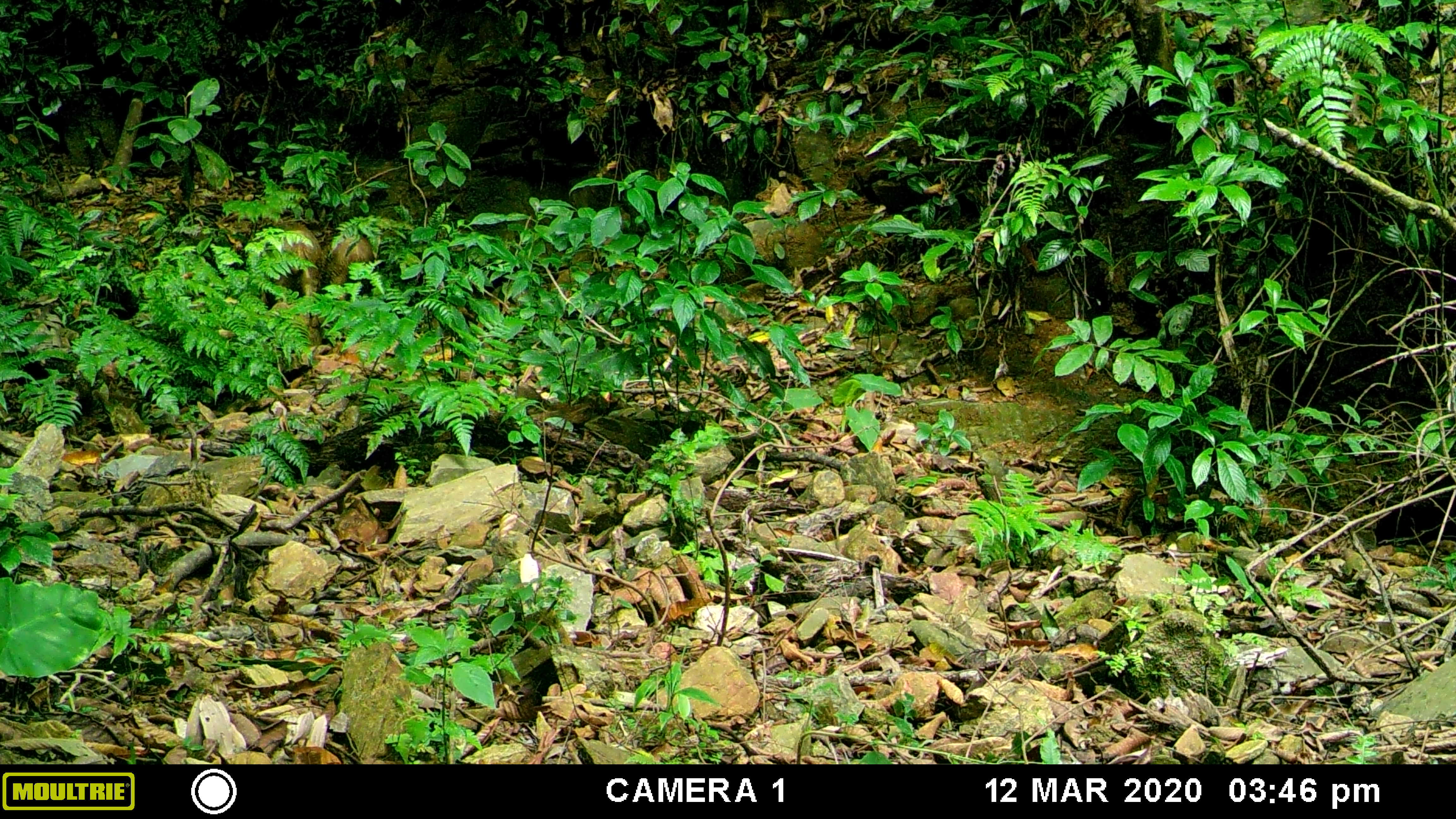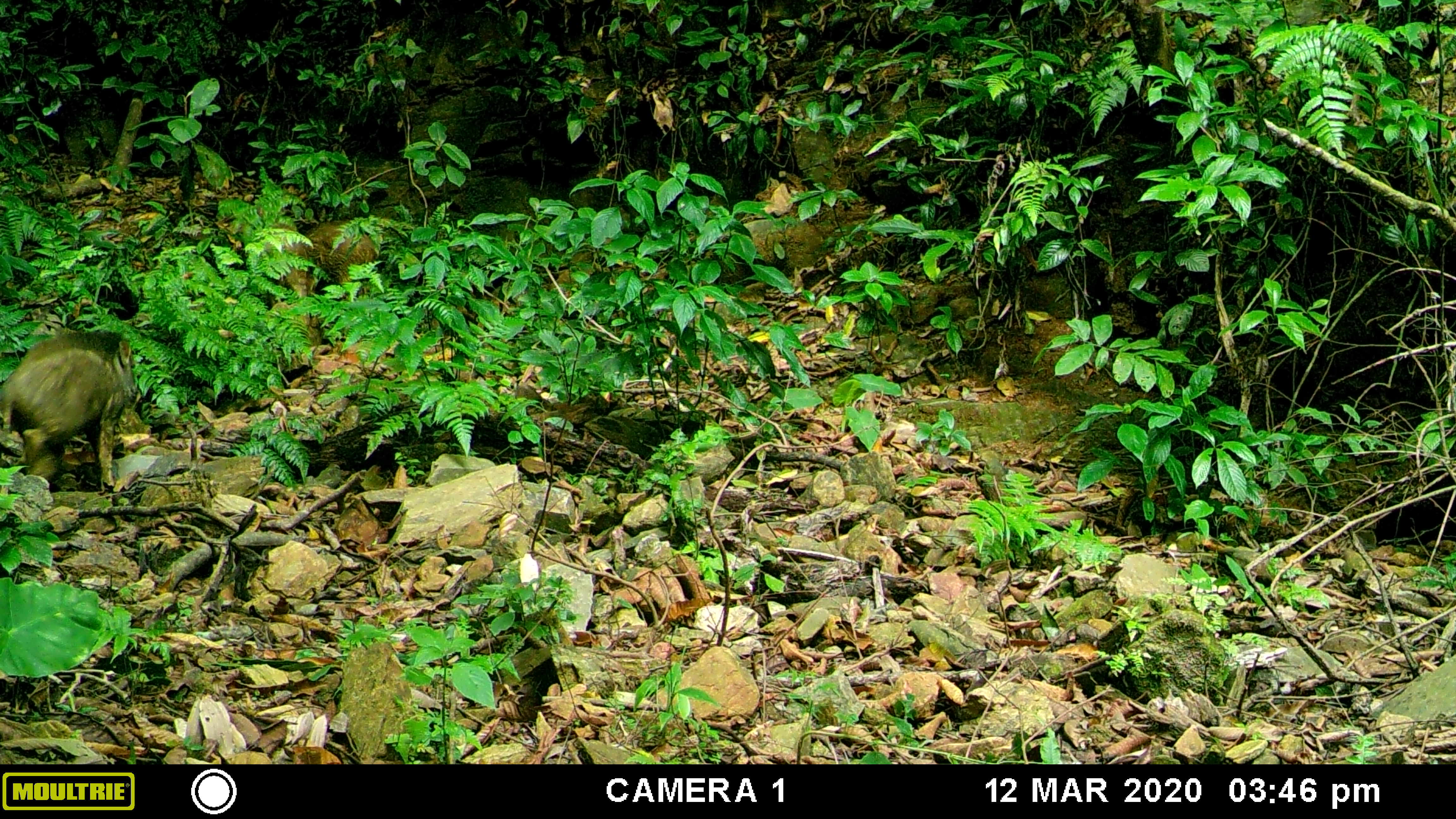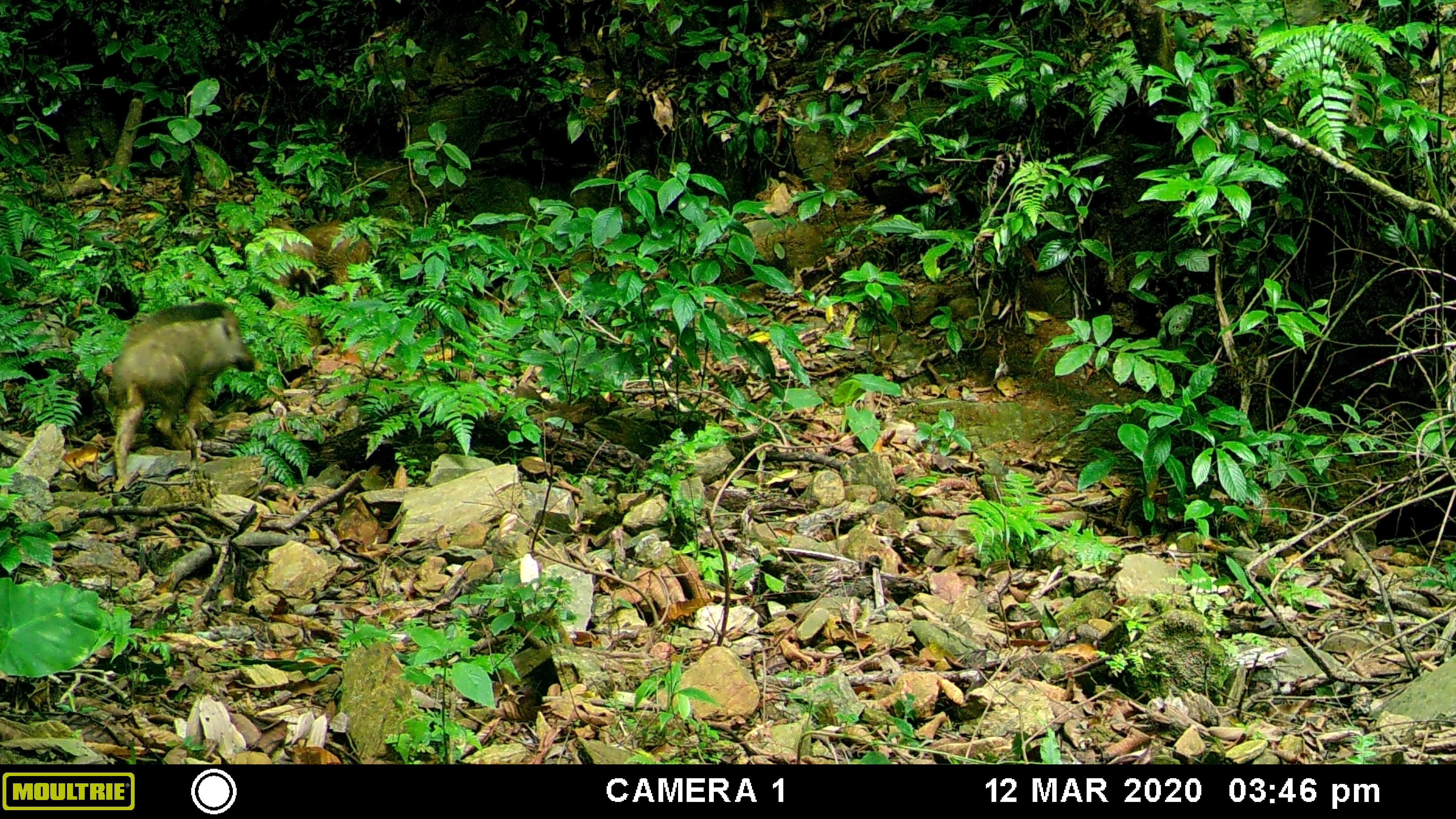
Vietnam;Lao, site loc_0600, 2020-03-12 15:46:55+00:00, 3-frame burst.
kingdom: Animalia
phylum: Chordata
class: Mammalia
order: Artiodactyla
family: Suidae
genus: Sus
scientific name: Sus scrofa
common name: eurasian wild pig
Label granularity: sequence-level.